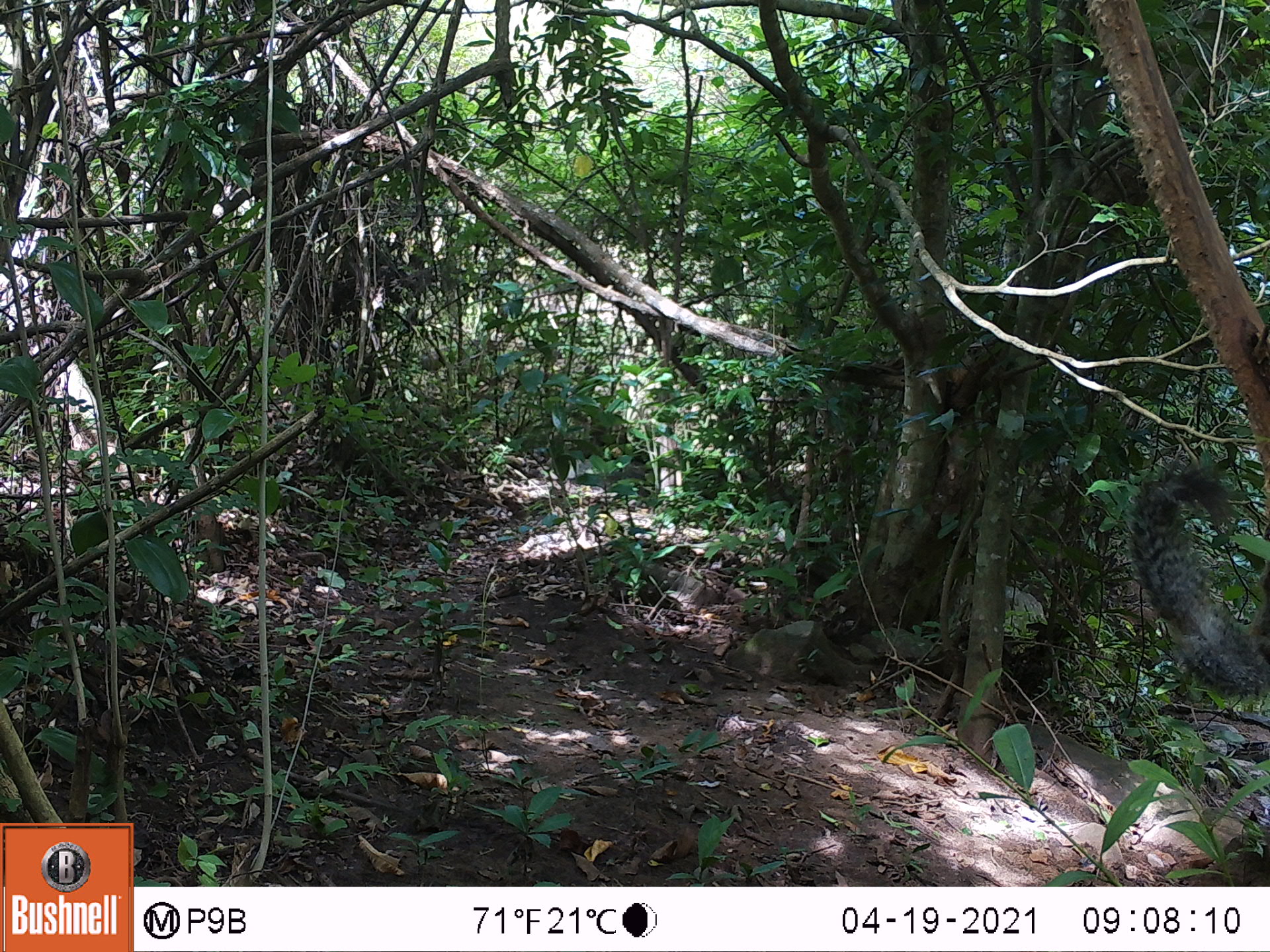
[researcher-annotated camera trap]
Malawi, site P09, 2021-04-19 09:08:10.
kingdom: Animalia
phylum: Chordata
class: Mammalia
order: Rodentia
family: Sciuridae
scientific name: Sciuridae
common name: squirrel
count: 1